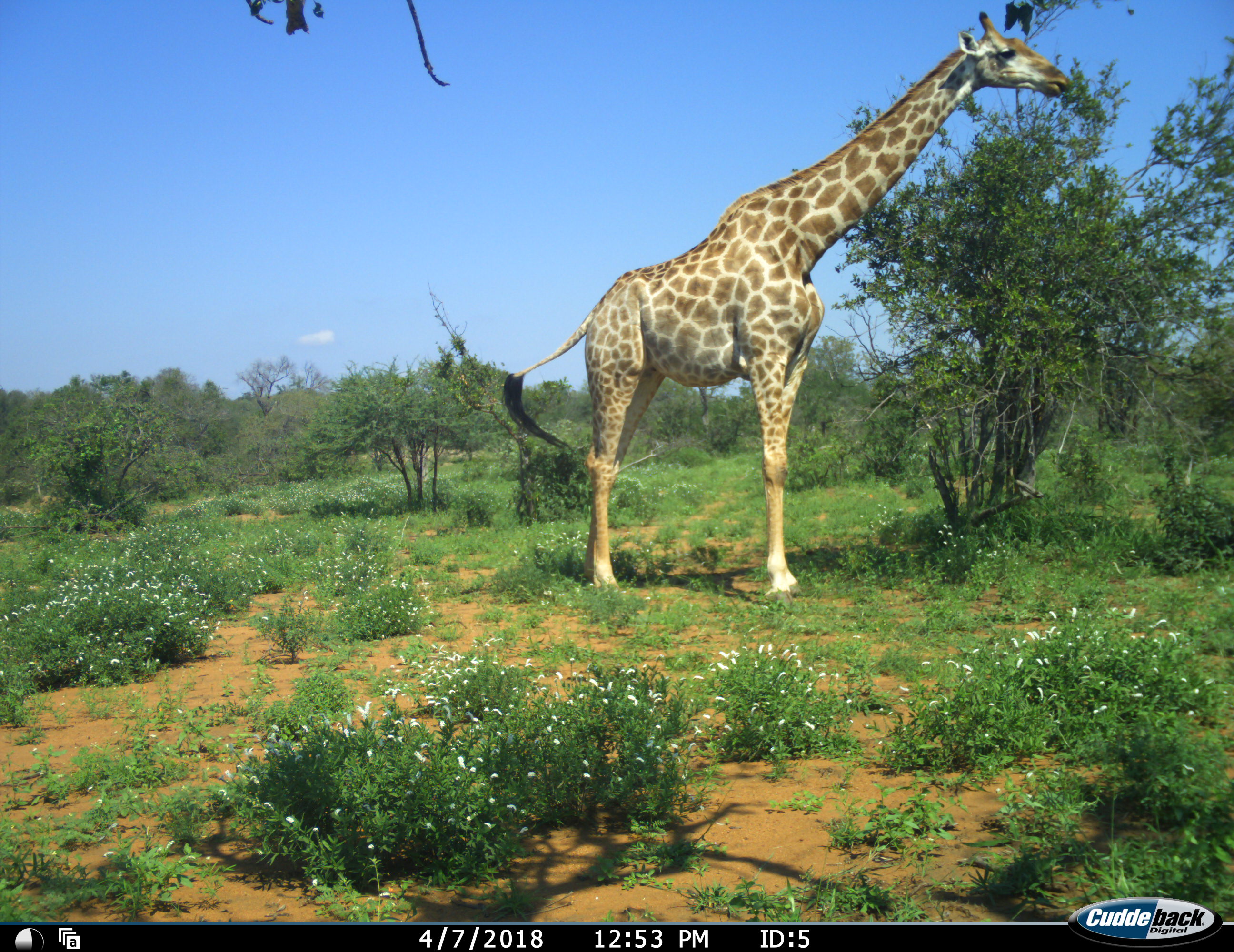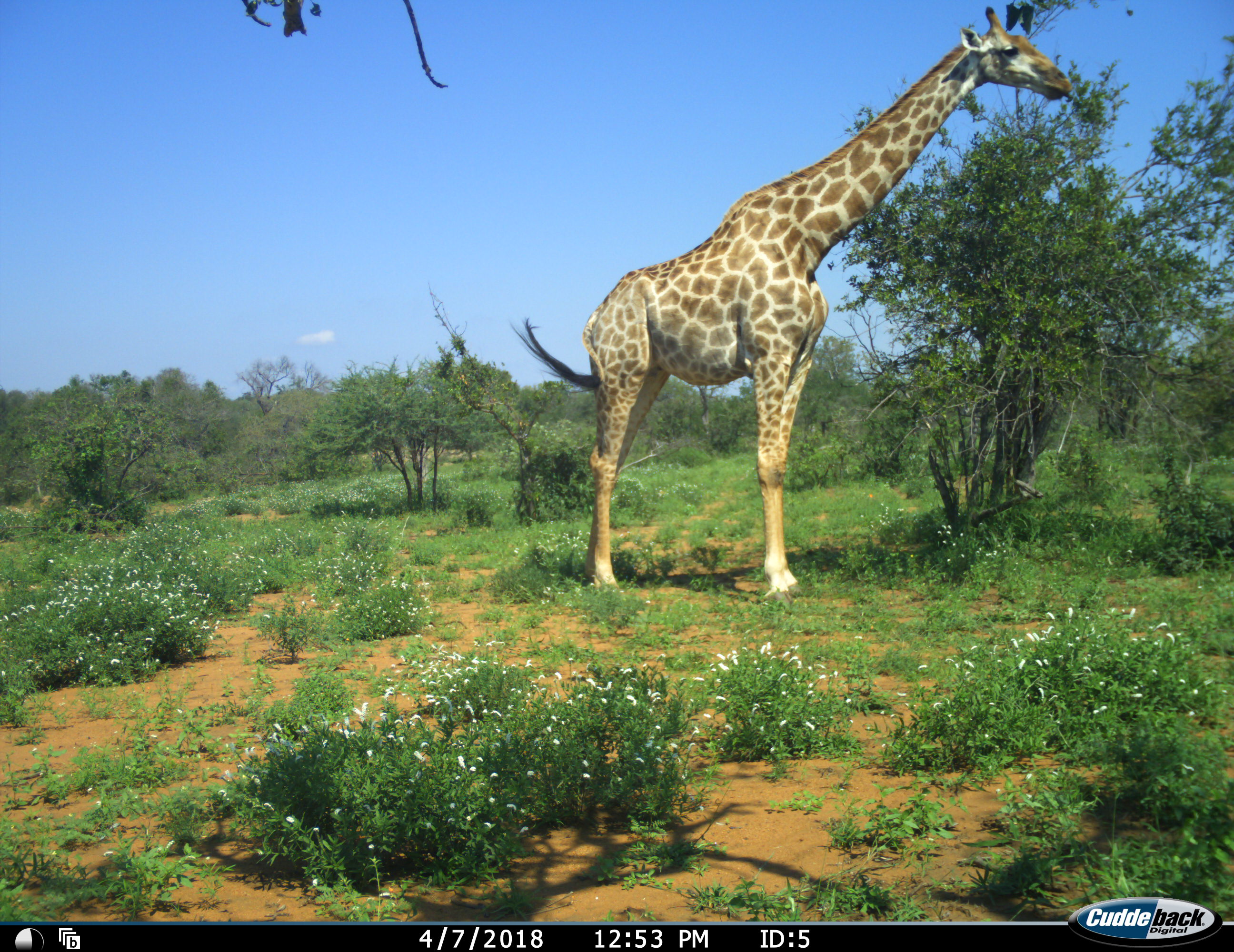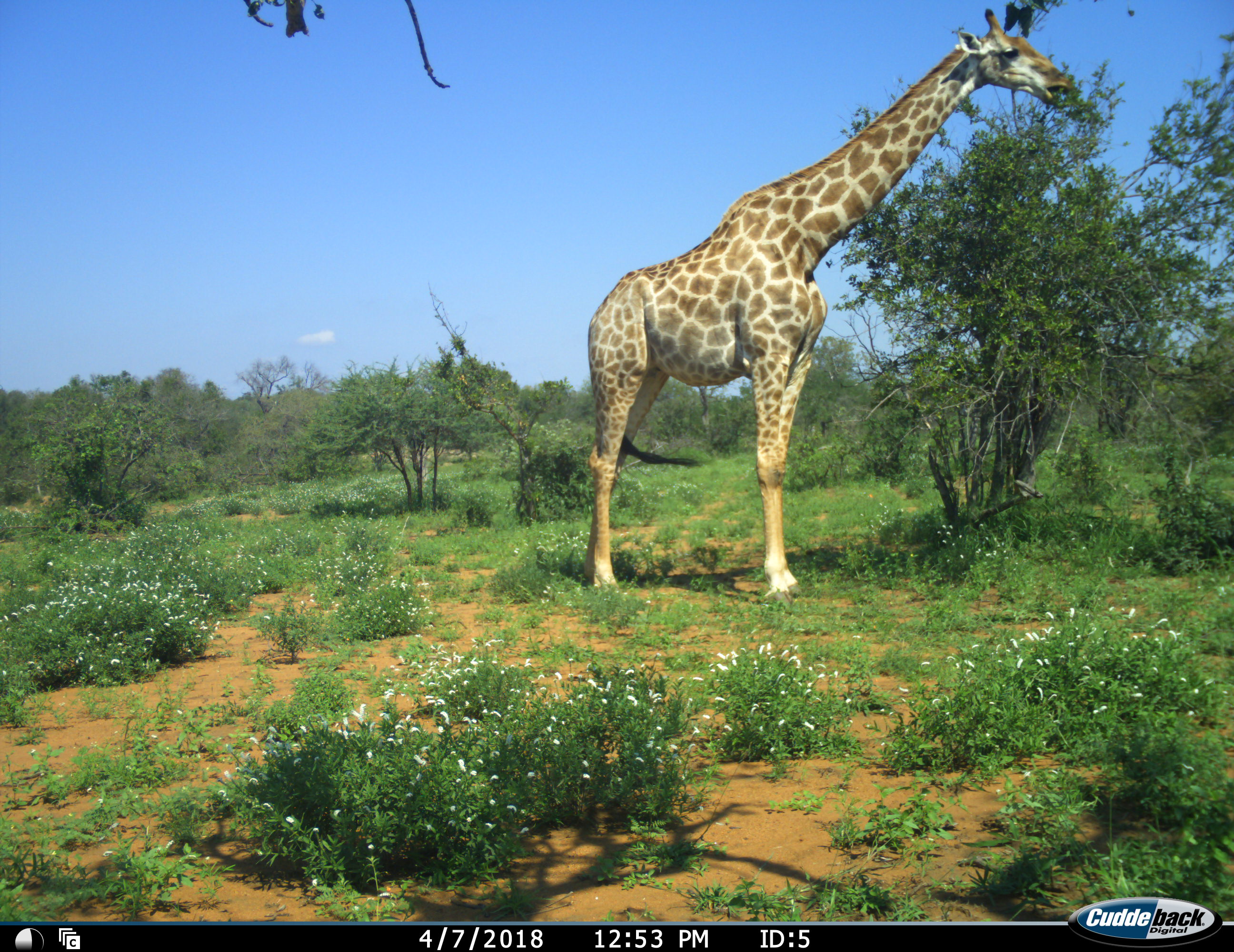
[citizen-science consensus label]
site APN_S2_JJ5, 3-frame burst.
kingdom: Animalia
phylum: Chordata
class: Mammalia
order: Artiodactyla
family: Giraffidae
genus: Giraffa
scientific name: Giraffa camelopardalis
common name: giraffe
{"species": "giraffe (Giraffa camelopardalis)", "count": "1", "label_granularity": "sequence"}